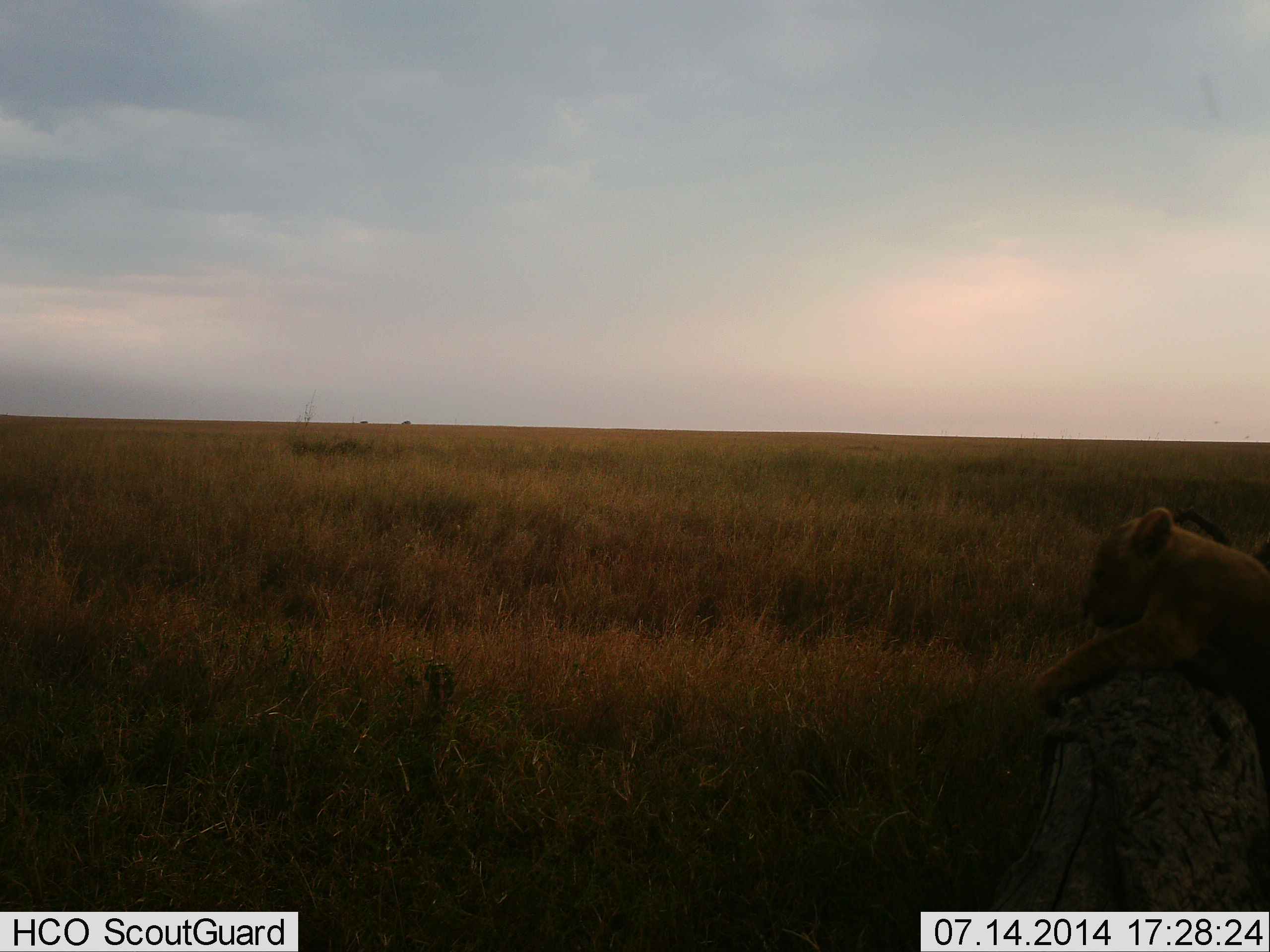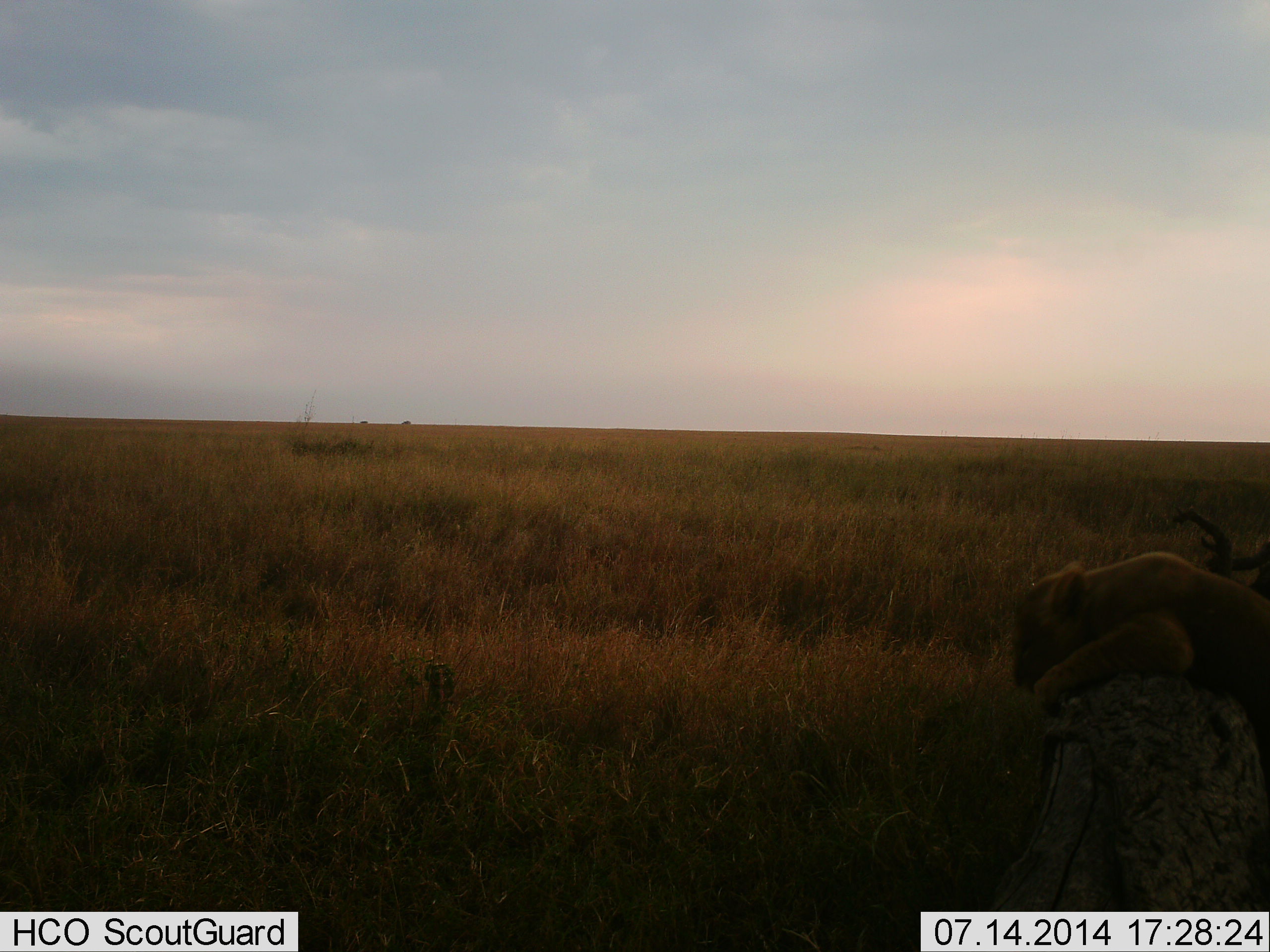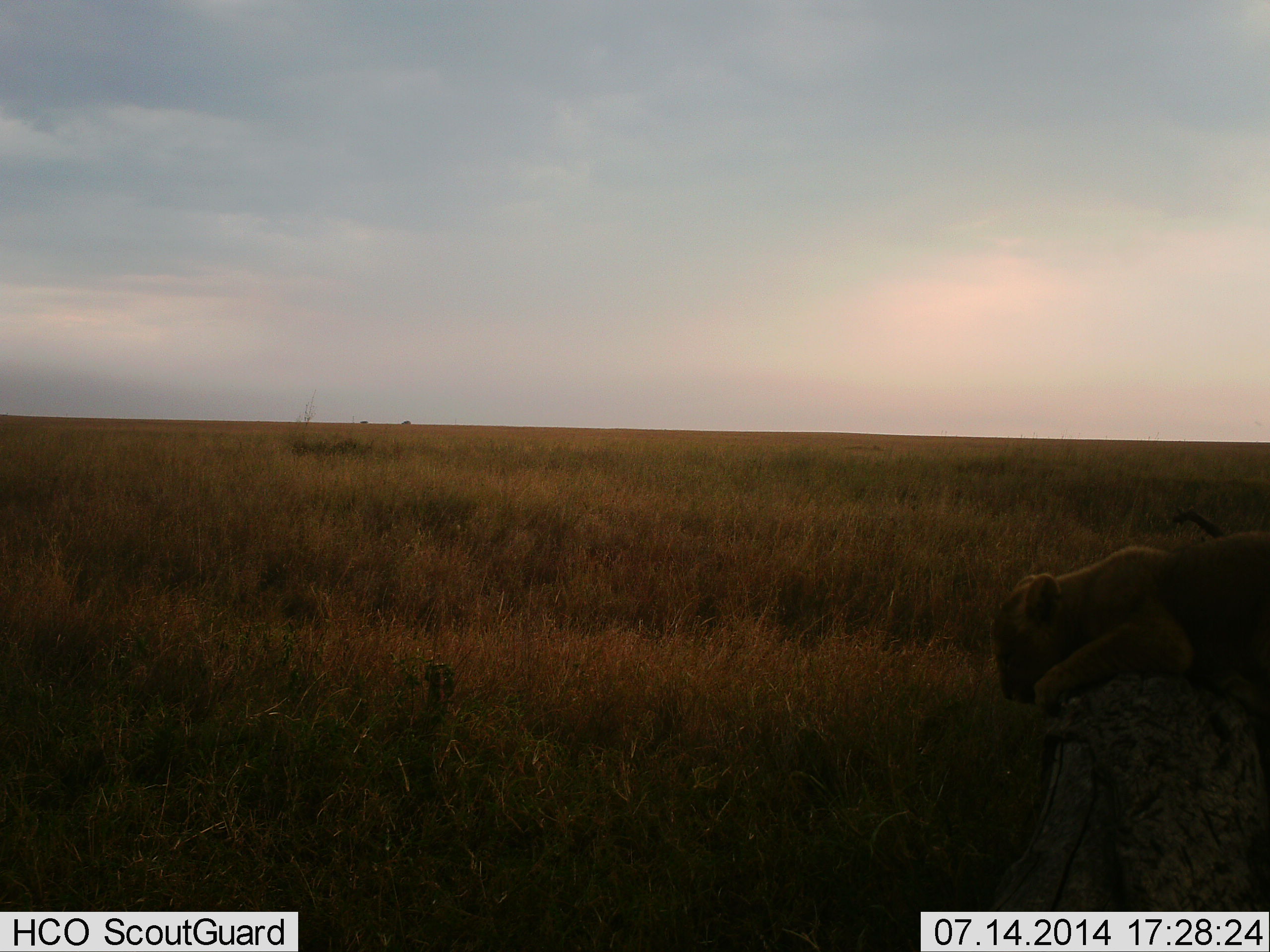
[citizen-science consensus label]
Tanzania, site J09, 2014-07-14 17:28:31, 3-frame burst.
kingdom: Animalia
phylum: Chordata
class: Mammalia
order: Carnivora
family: Felidae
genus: Panthera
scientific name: Panthera leo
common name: lion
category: lionfemale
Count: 1.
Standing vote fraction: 10%.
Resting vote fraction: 30%.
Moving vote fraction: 50%.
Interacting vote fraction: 10%.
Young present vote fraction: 70%.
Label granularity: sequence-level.